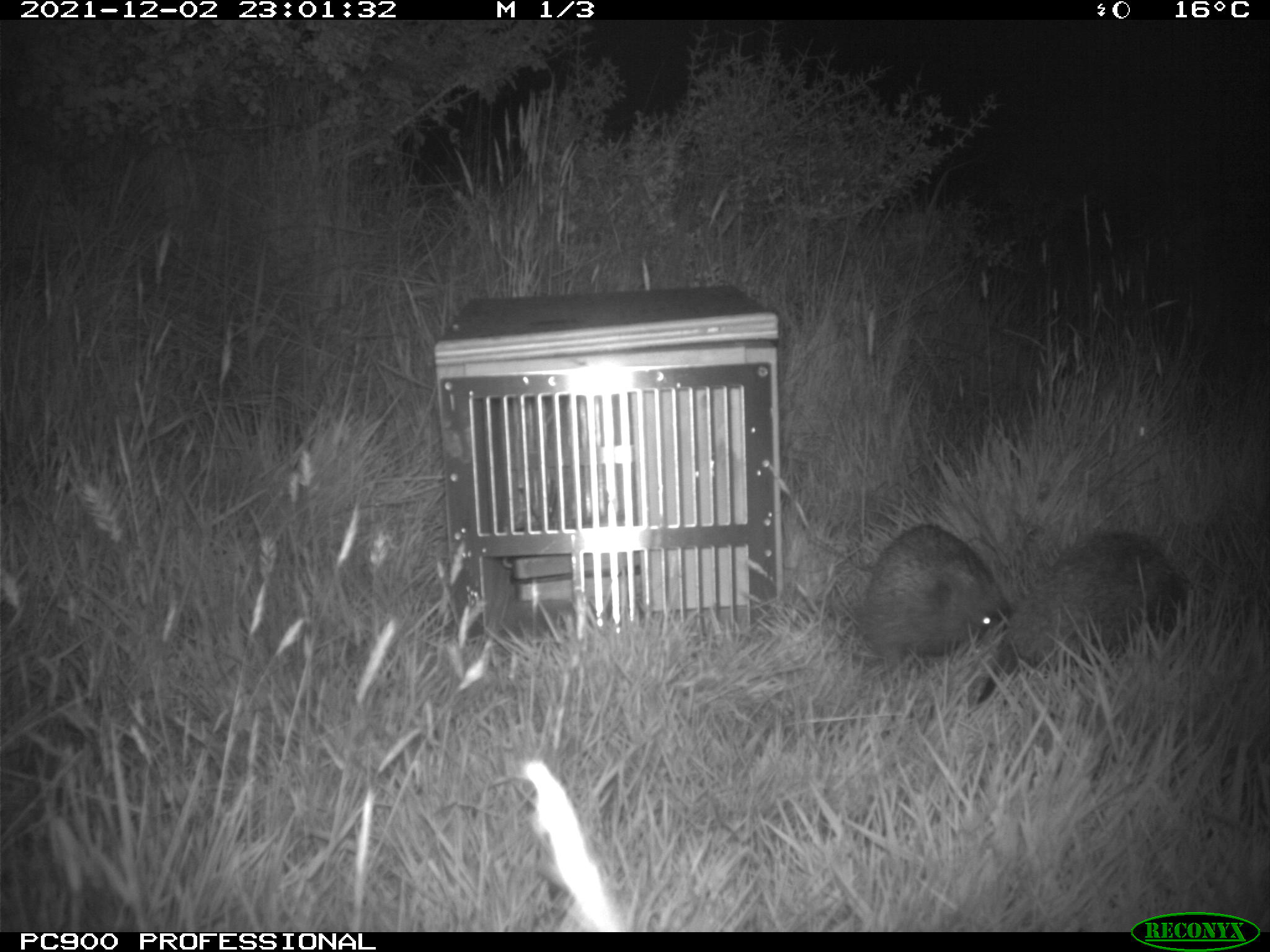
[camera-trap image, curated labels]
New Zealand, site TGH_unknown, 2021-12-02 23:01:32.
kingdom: Animalia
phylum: Chordata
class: Mammalia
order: Eulipotyphla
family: Erinaceidae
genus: Erinaceus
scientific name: Erinaceus europaeus europaeus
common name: european hedgehog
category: hedgehog